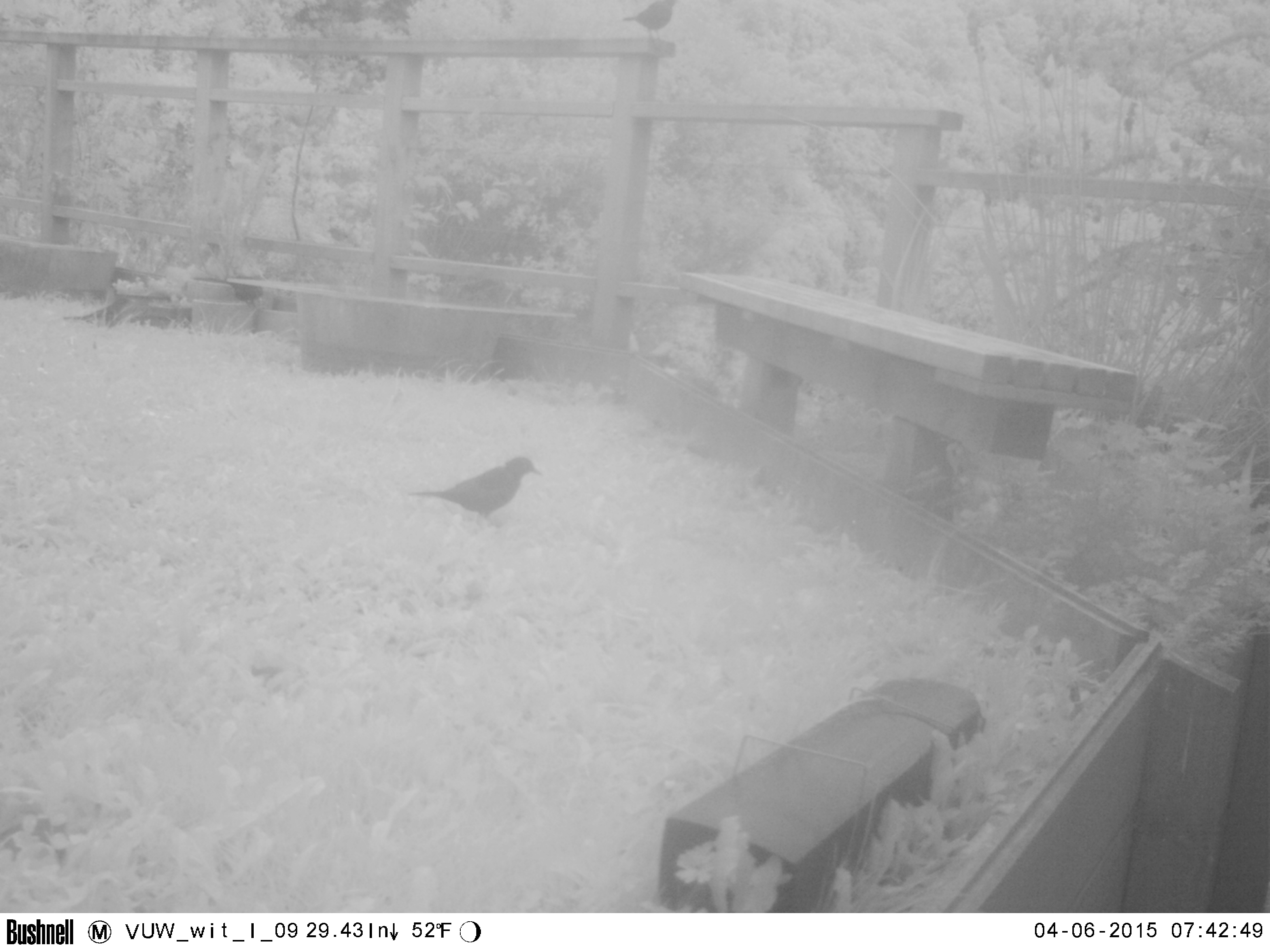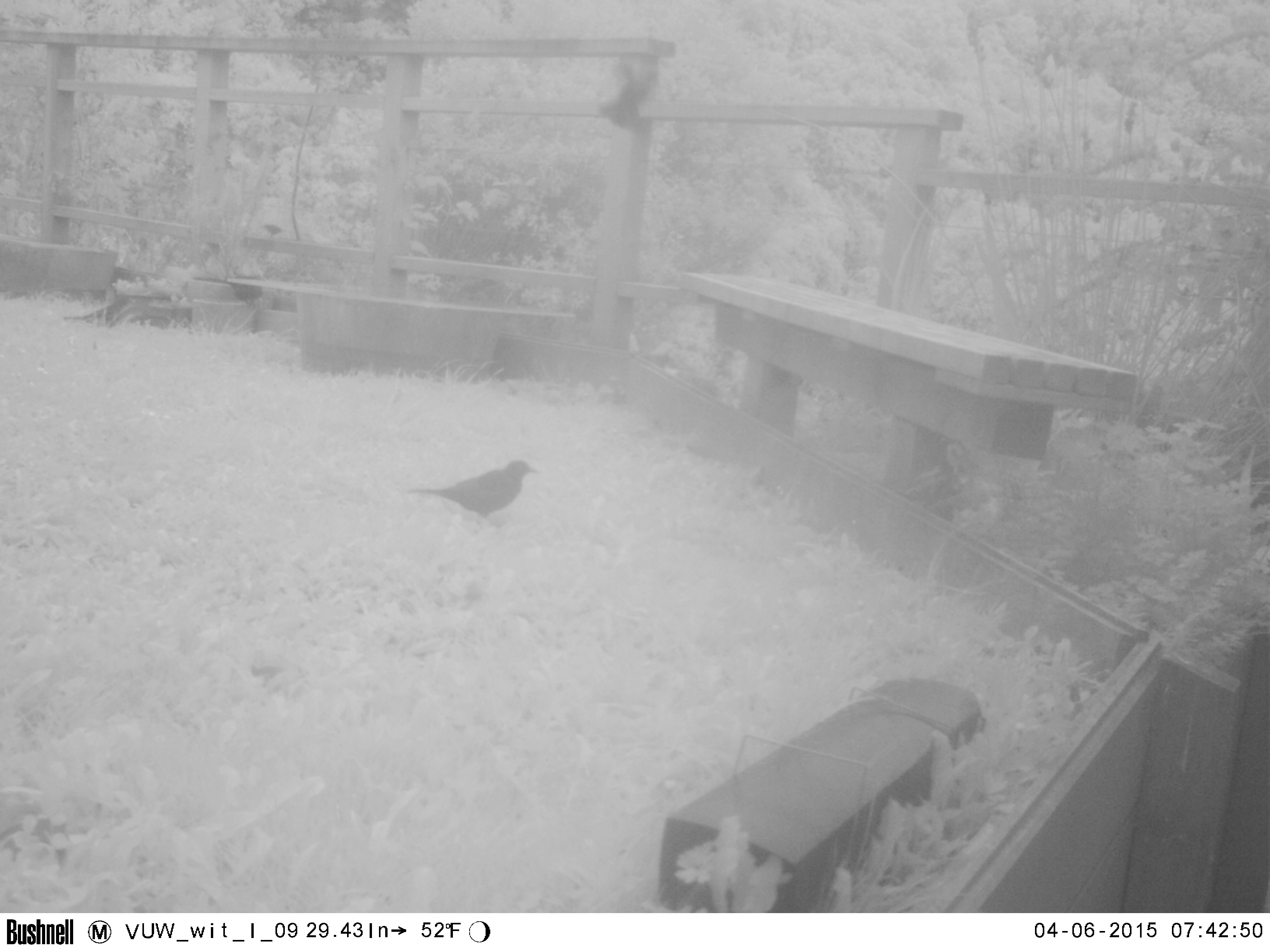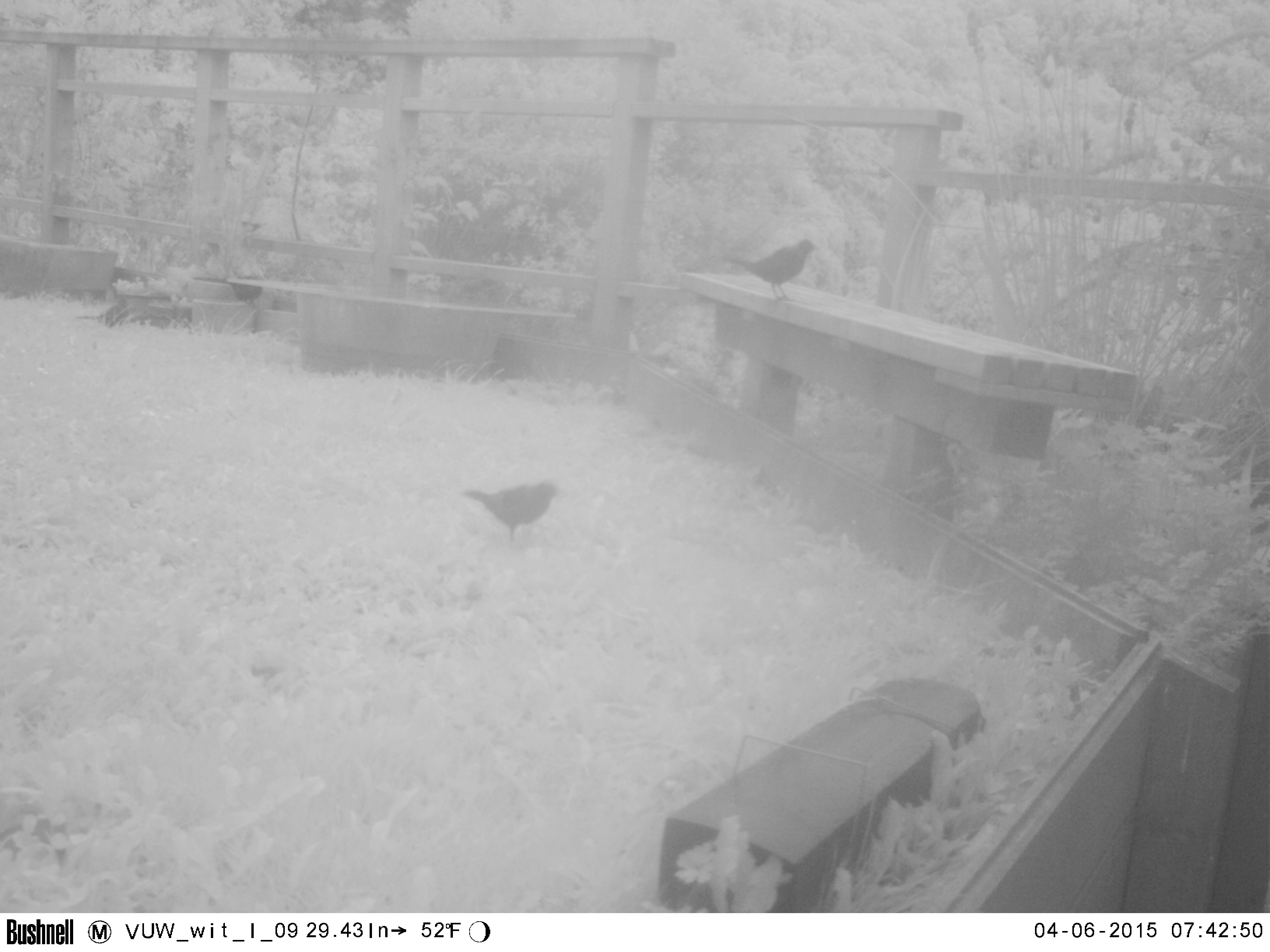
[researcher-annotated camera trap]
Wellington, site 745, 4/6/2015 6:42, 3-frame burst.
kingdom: Animalia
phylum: Chordata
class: Aves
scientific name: Aves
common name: bird